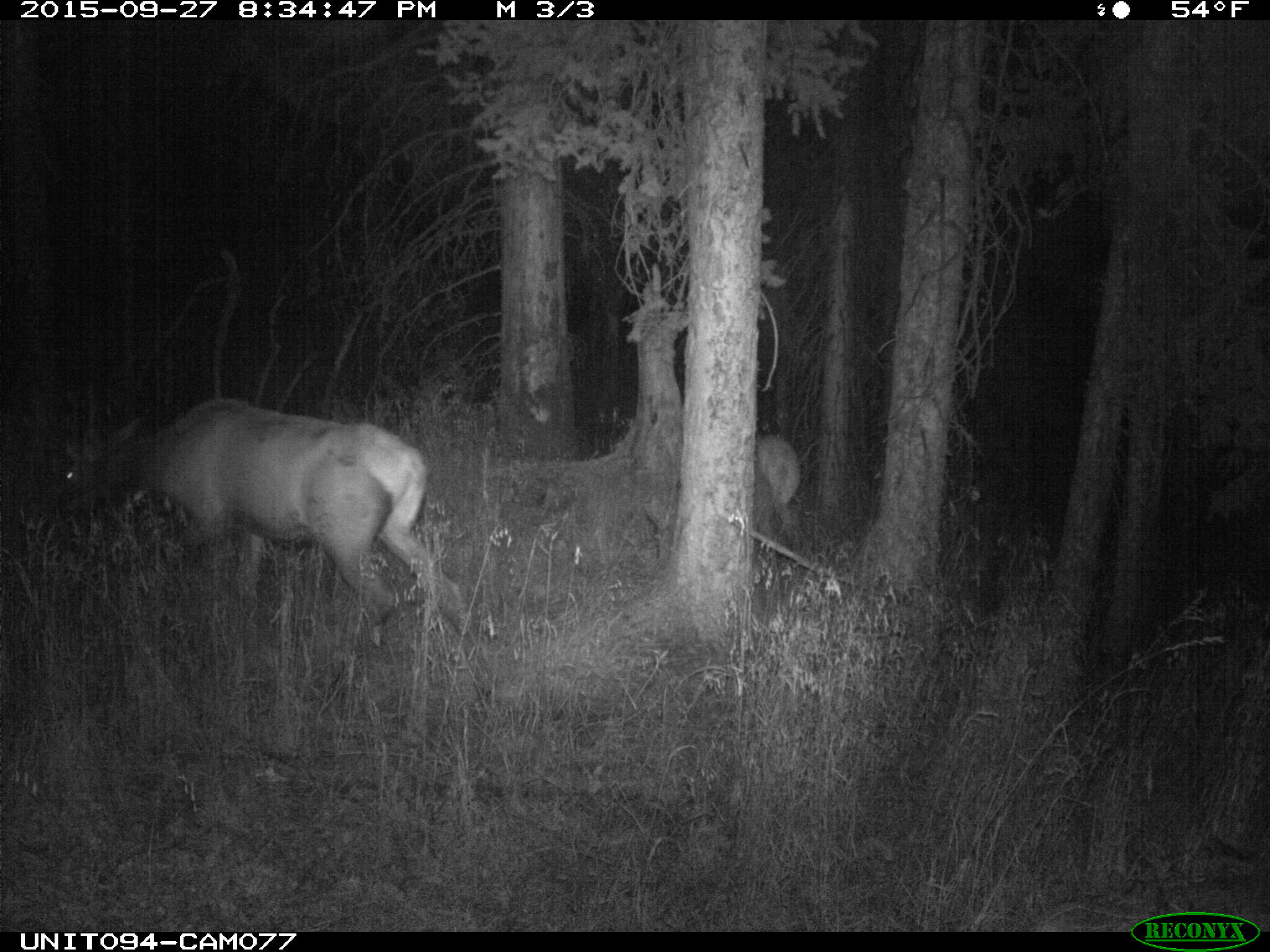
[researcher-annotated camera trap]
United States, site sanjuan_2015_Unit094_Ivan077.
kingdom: Animalia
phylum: Chordata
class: Mammalia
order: Artiodactyla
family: Cervidae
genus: Cervus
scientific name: Cervus elaphus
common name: red deer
Cervus elaphus (red deer).